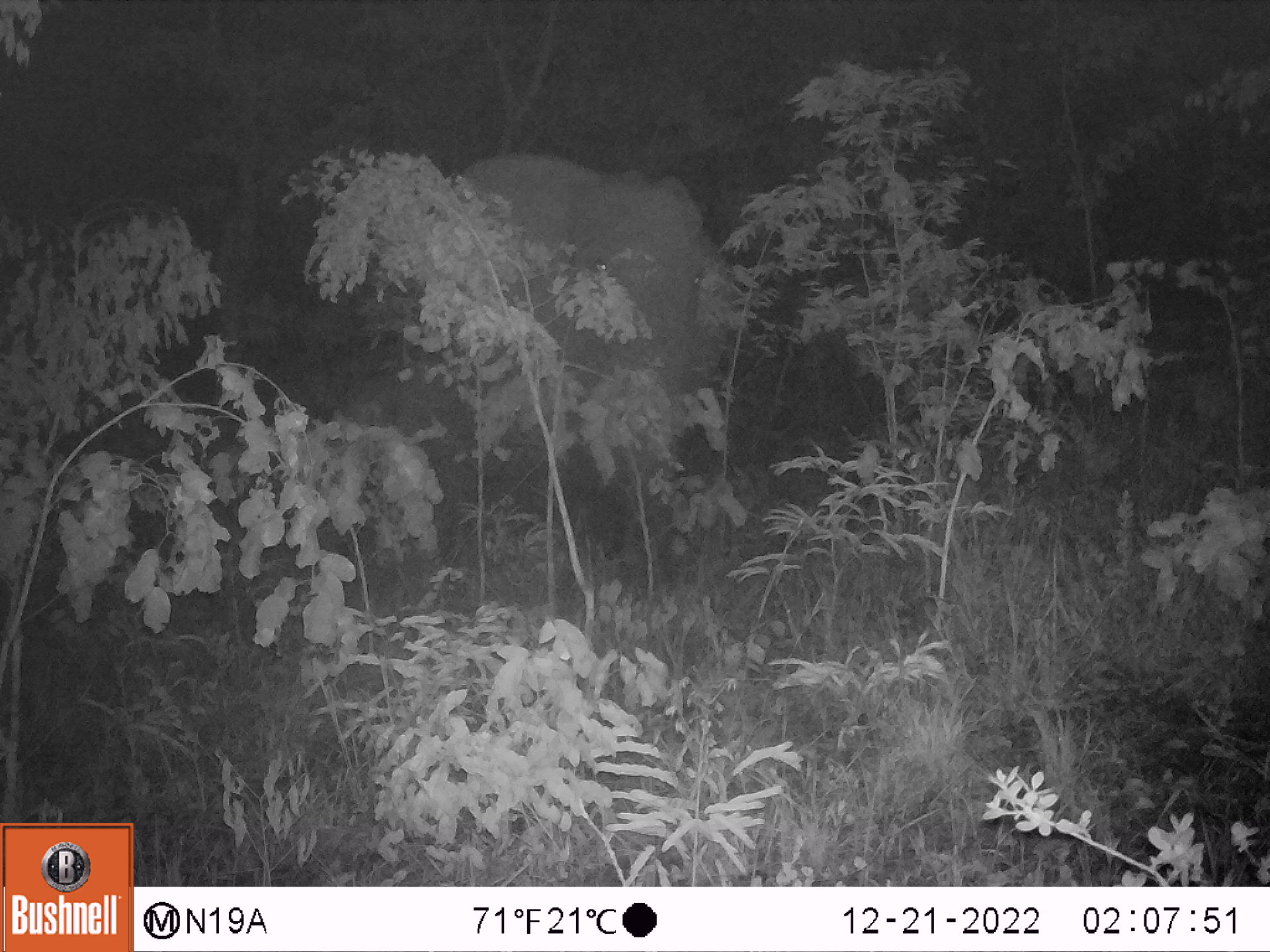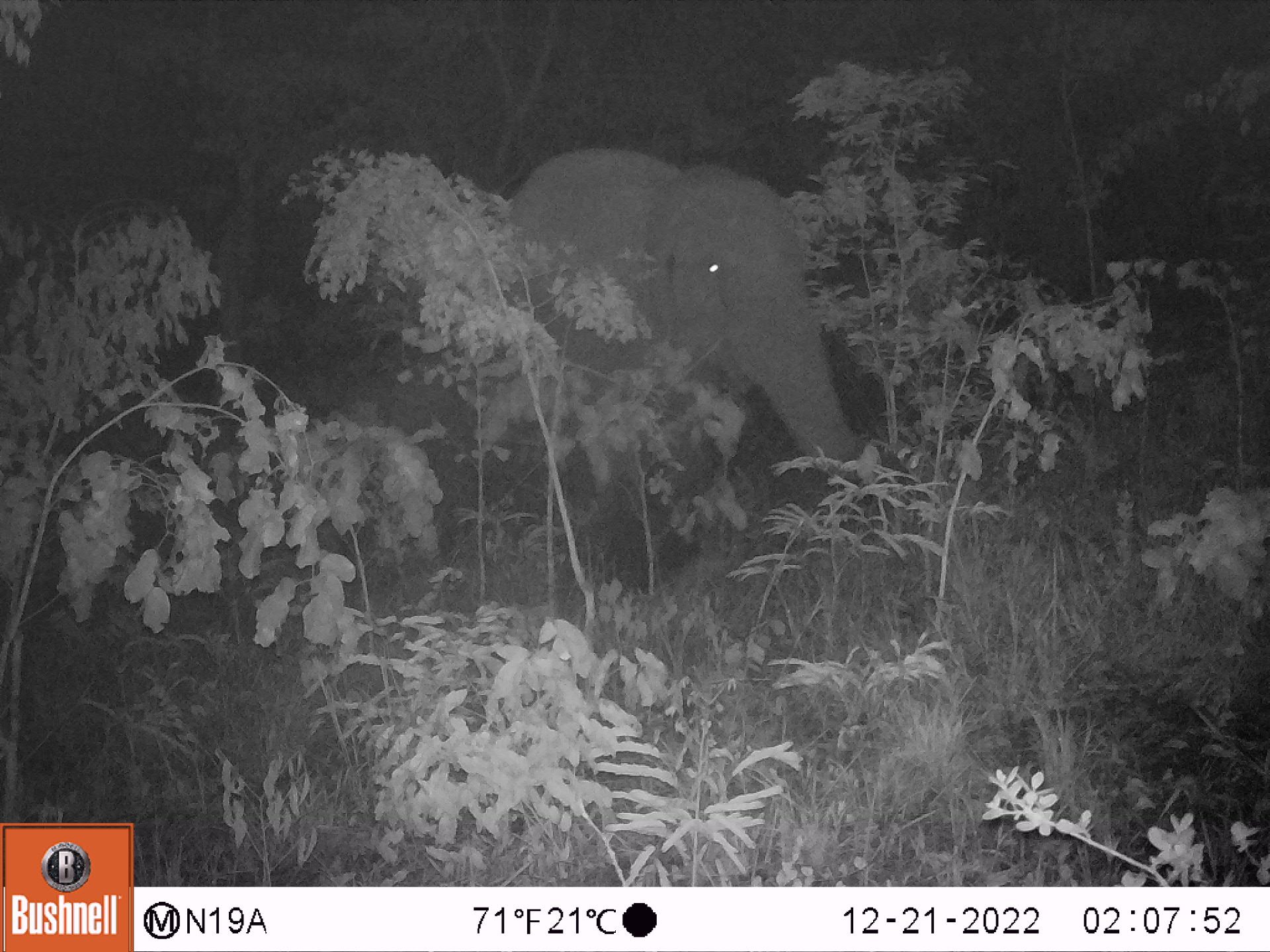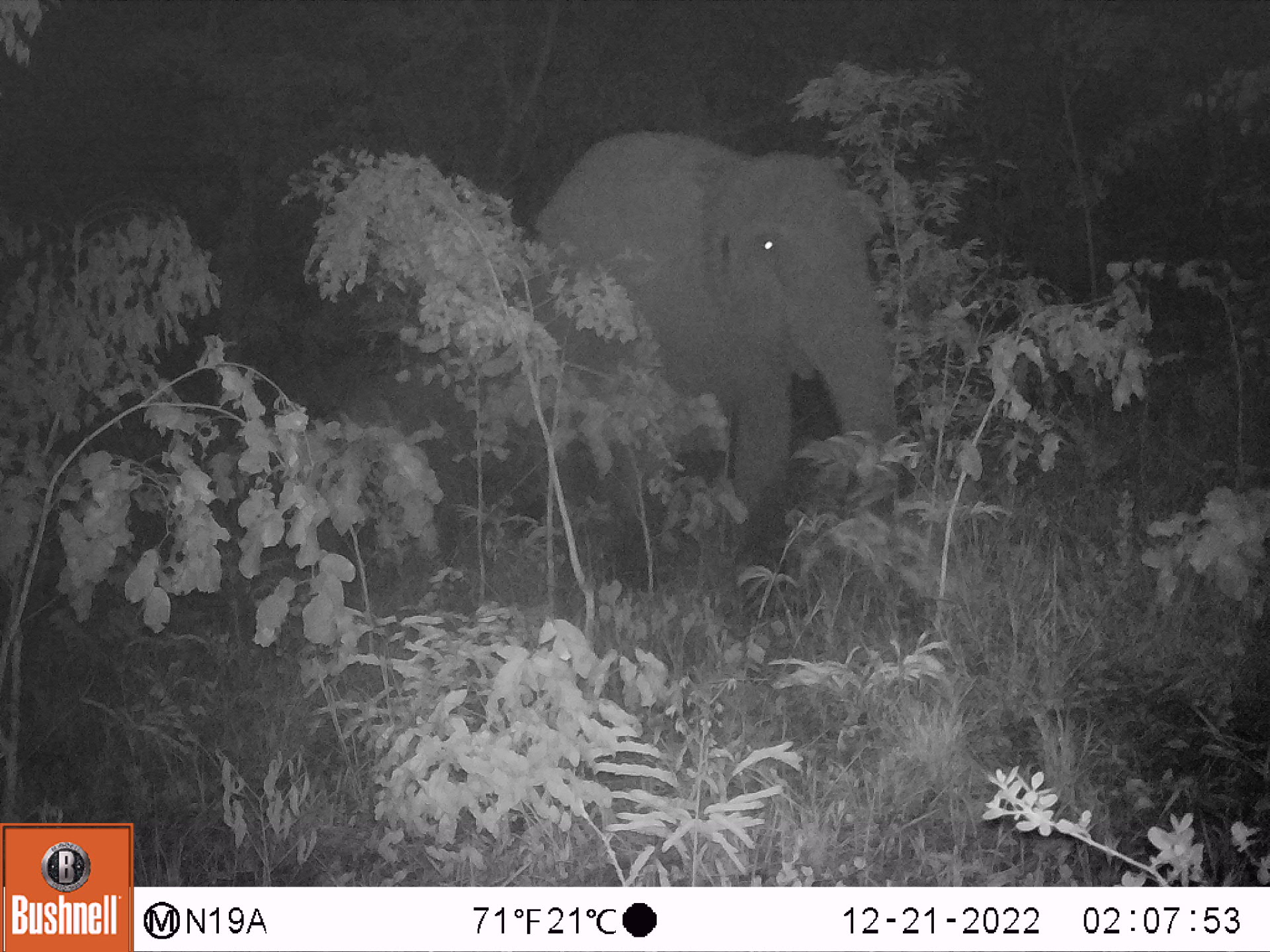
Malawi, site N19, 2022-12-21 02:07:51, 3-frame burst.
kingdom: Animalia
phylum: Chordata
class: Mammalia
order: Proboscidea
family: Elephantidae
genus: Loxodonta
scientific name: Loxodonta africana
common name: african savanna elephant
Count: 1.